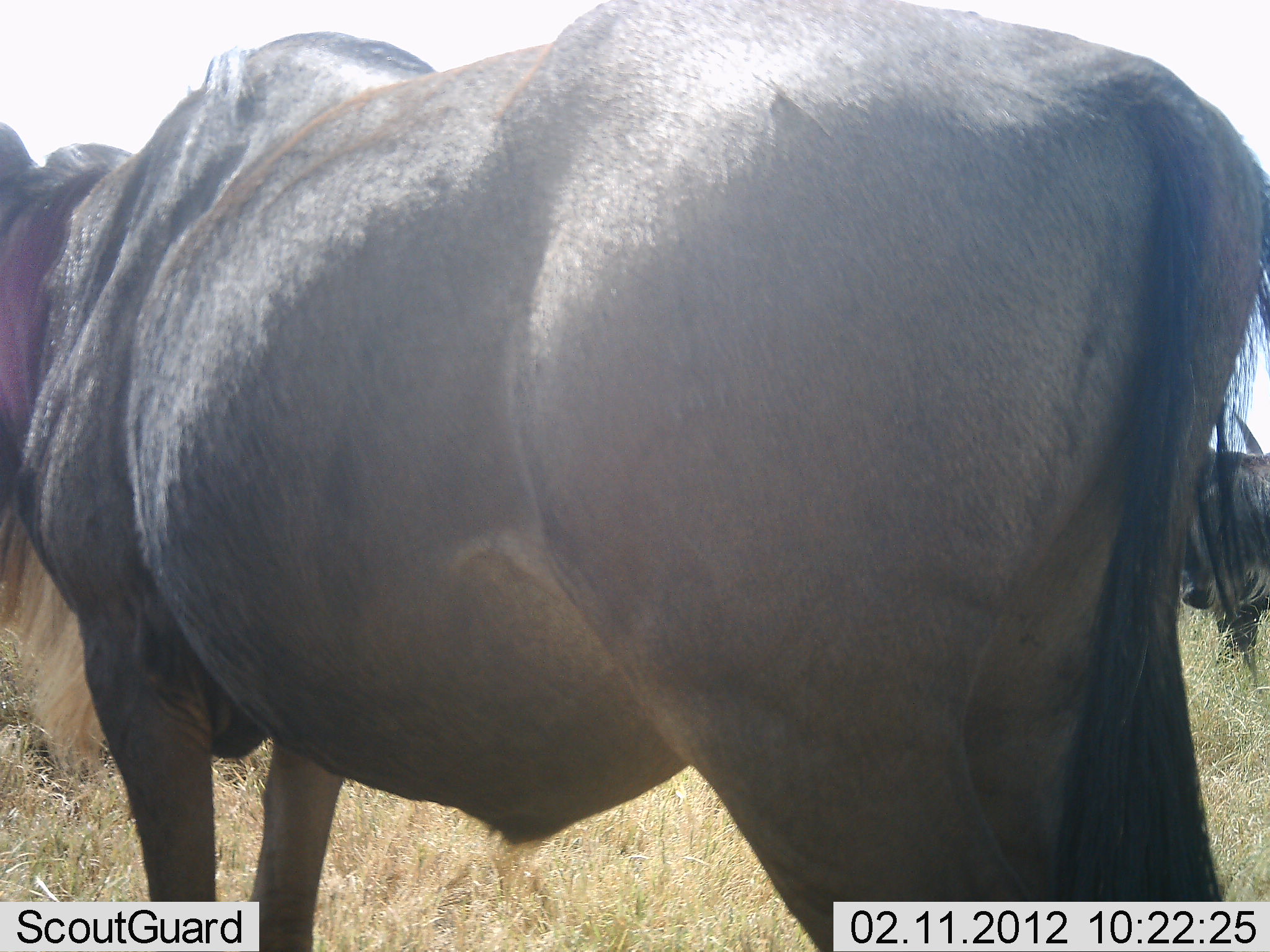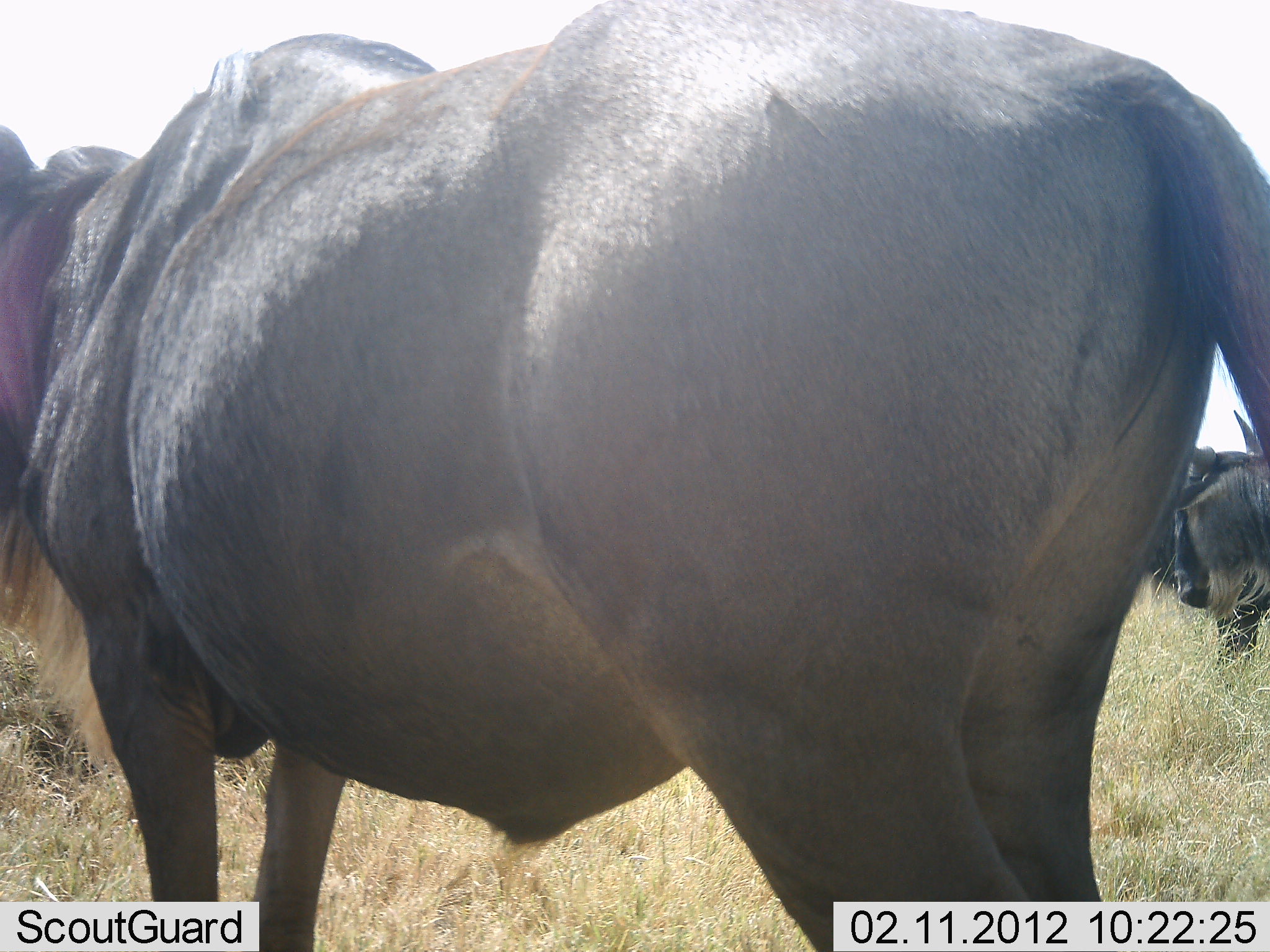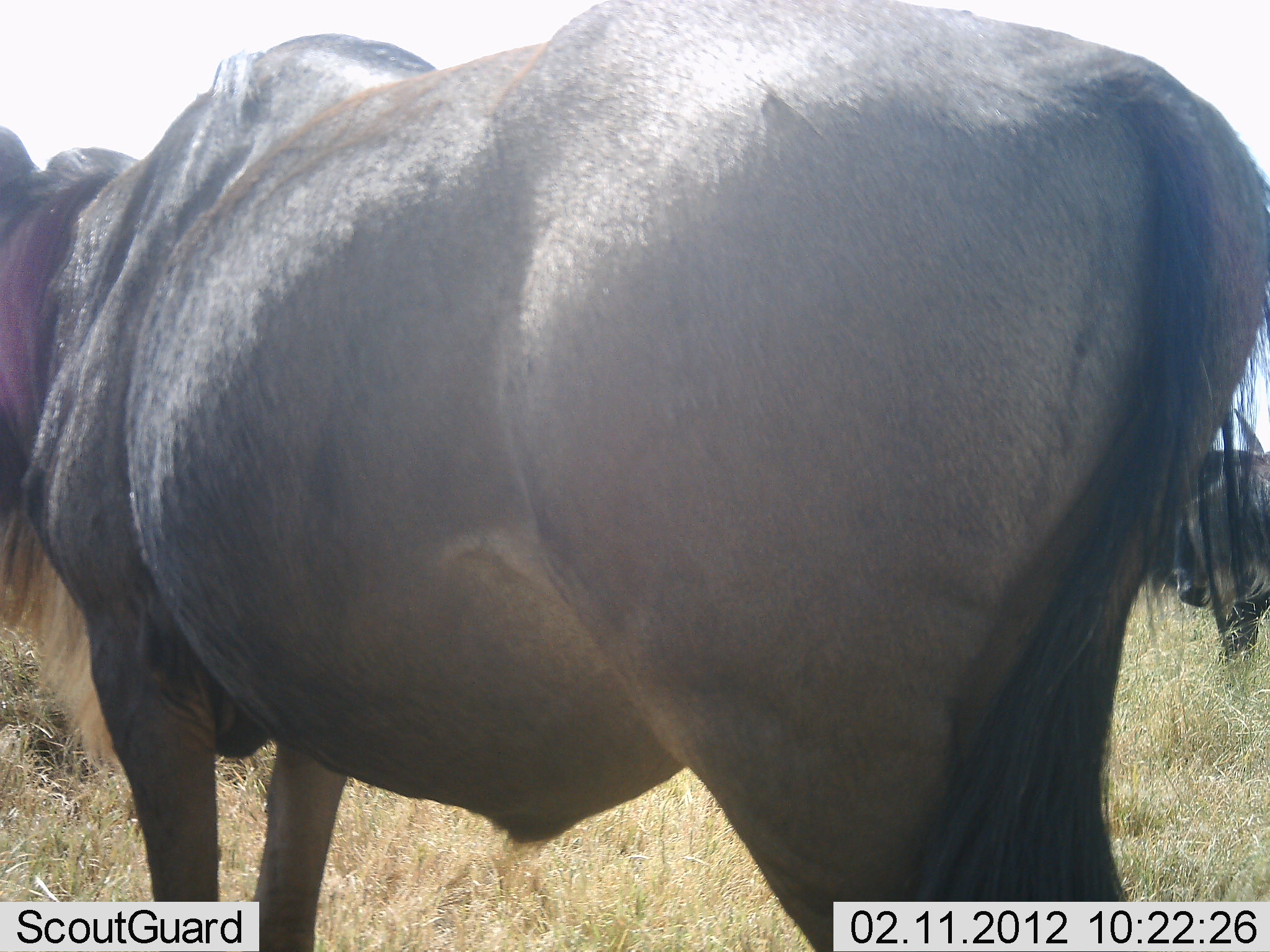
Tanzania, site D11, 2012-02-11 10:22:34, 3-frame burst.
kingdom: Animalia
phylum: Chordata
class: Mammalia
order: Artiodactyla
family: Bovidae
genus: Connochaetes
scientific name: Connochaetes taurinus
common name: blue wildebeest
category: wildebeest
Wildebeest (blue wildebeest) (Connochaetes taurinus), count 3. Behavior (volunteer vote fractions): standing 100%, resting 0%, moving 0%, interacting 0%. Young present (vote fraction): 0%. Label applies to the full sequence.